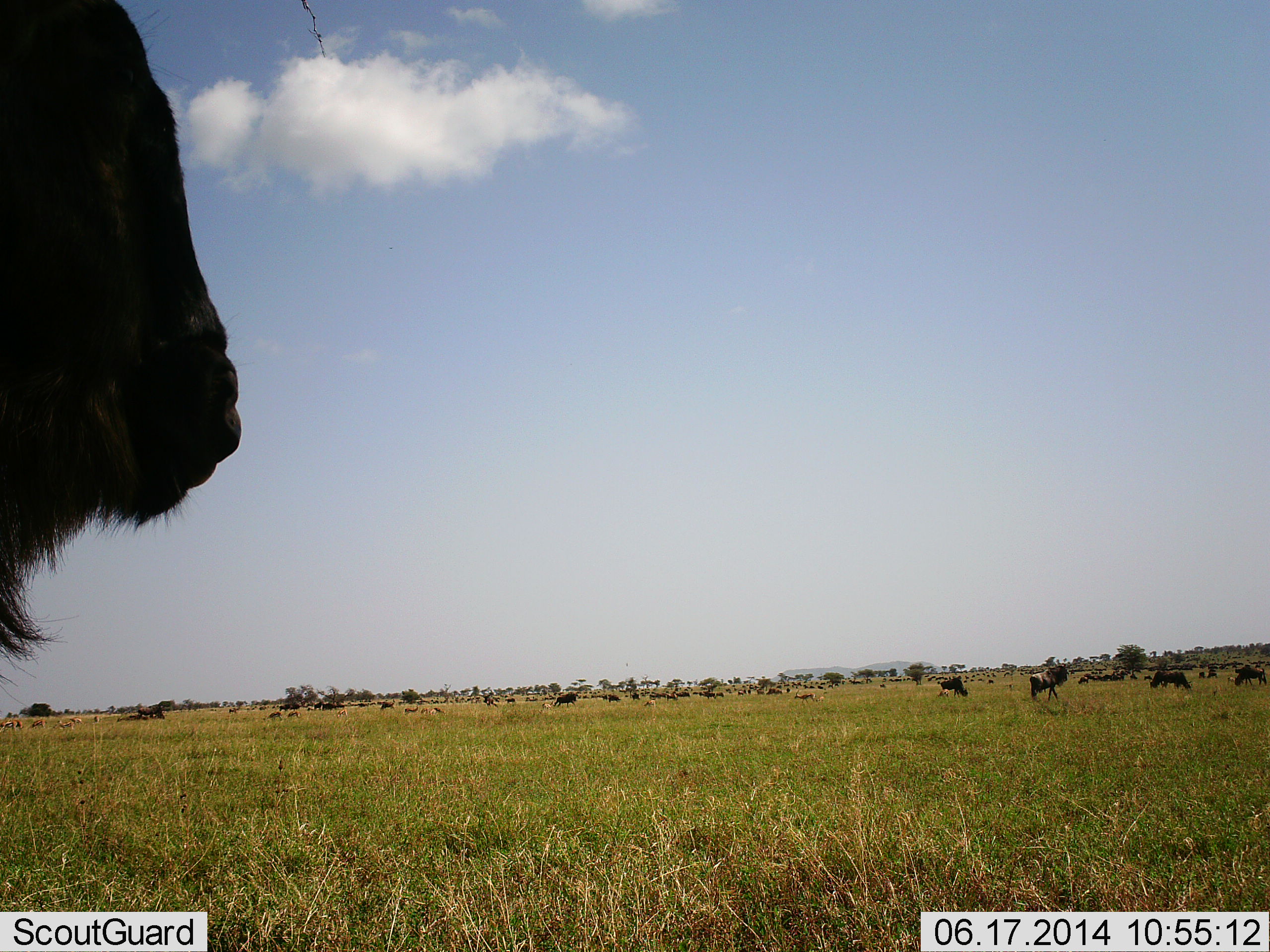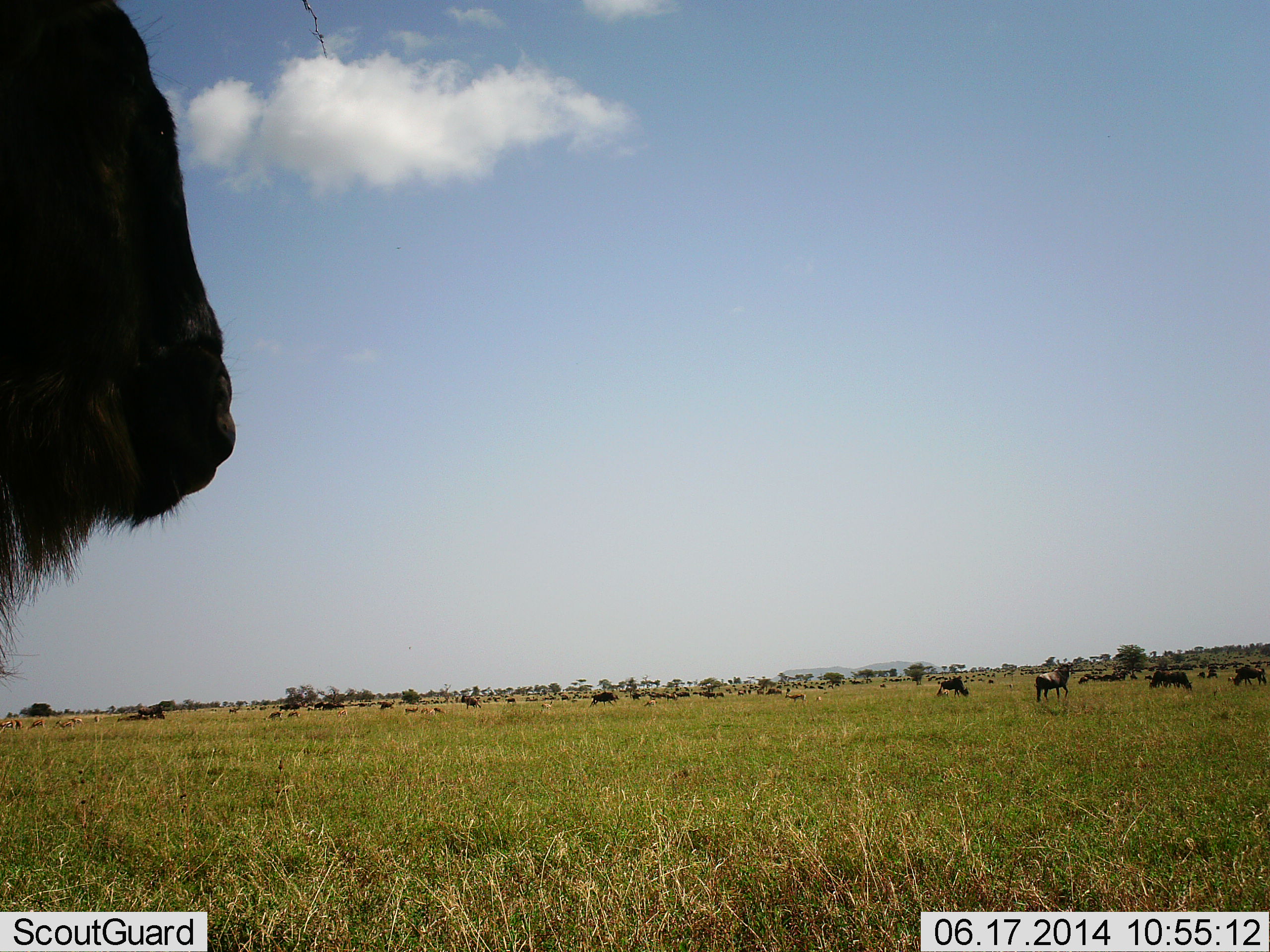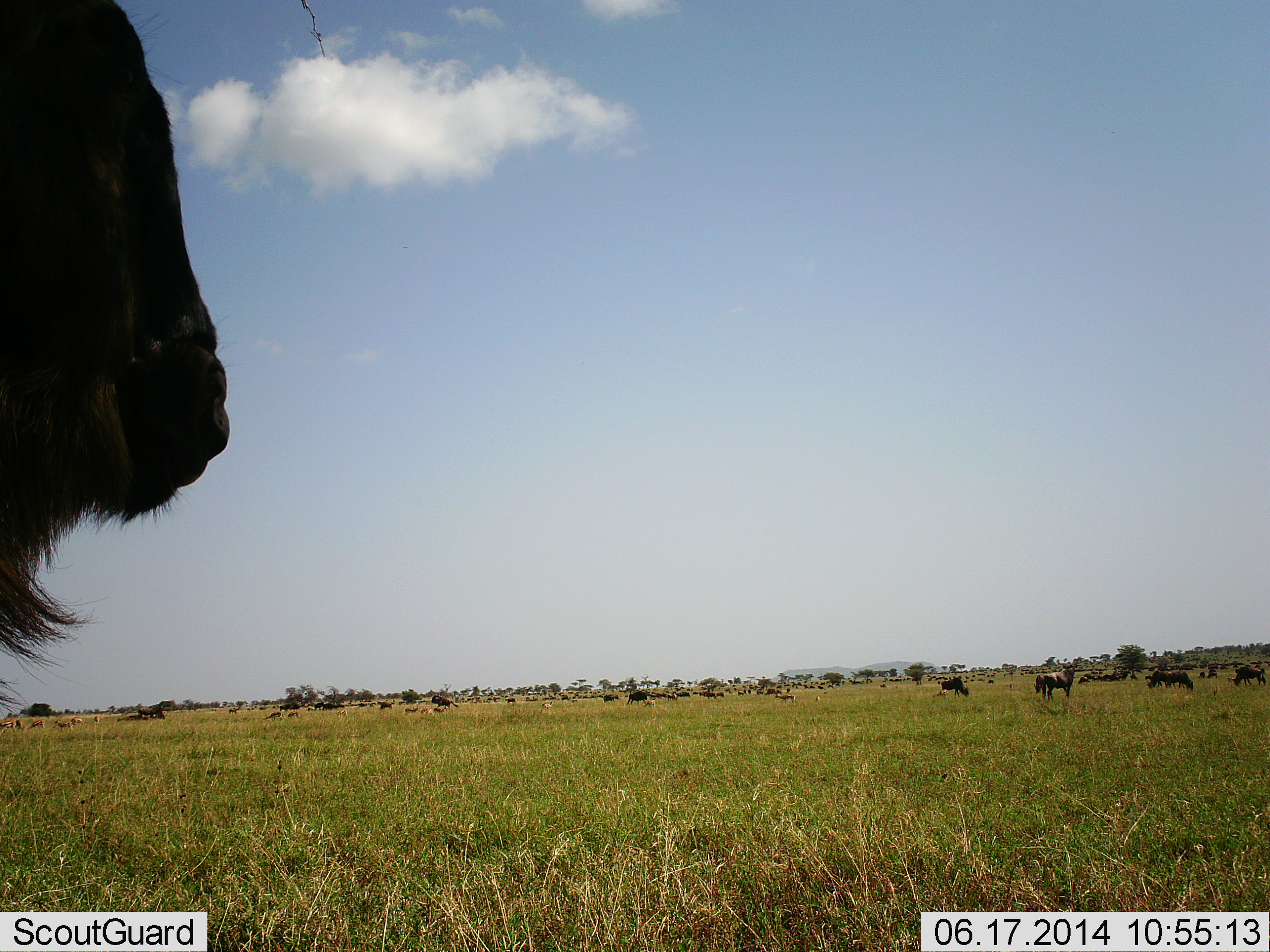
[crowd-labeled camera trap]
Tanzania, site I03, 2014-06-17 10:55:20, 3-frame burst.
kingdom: Animalia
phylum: Chordata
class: Mammalia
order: Artiodactyla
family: Bovidae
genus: Connochaetes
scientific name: Connochaetes taurinus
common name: blue wildebeest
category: wildebeest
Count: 11-50.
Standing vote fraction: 77%.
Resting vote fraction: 0%.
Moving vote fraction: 46%.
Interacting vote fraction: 0%.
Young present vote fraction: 0%.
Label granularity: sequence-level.